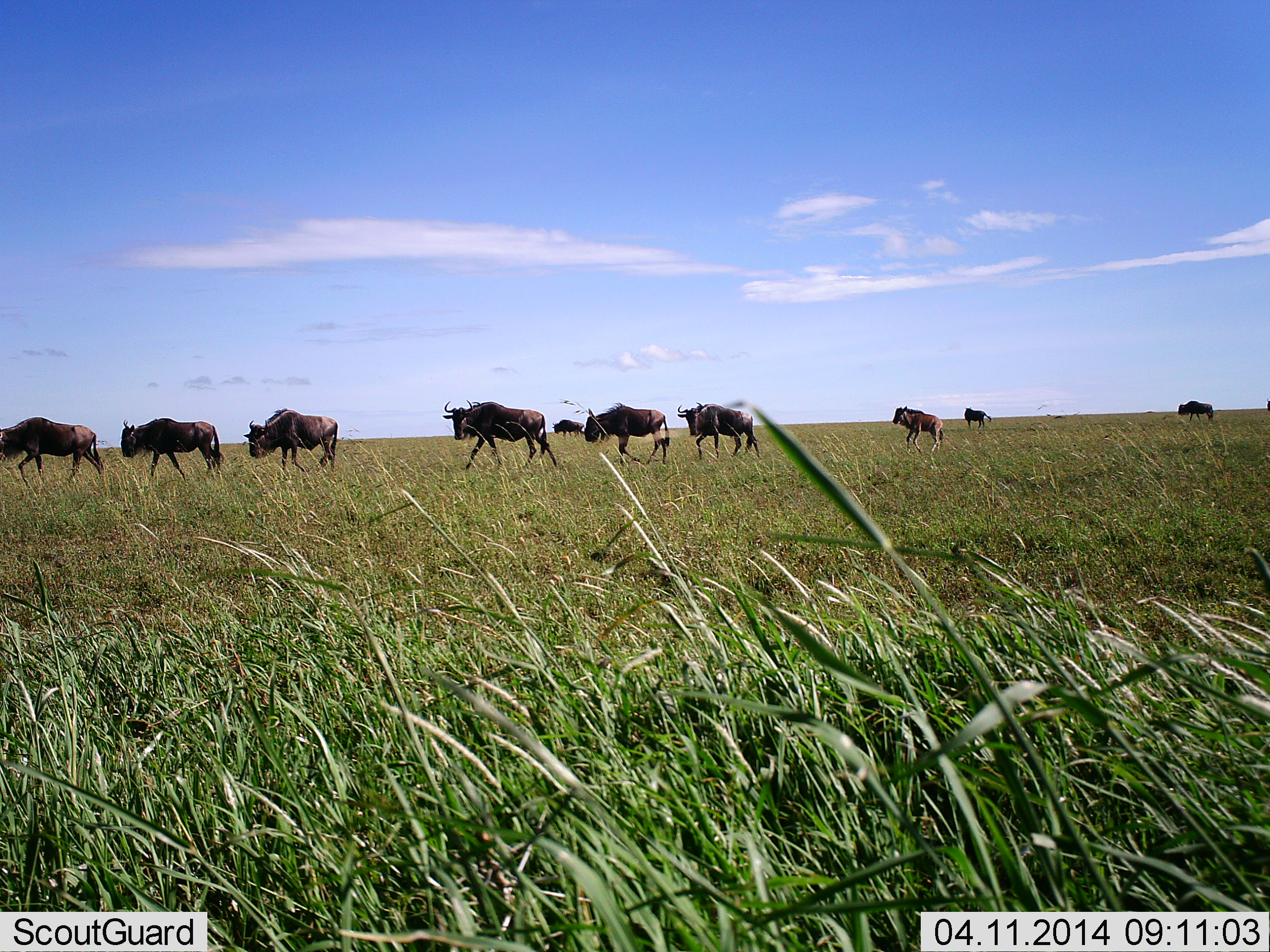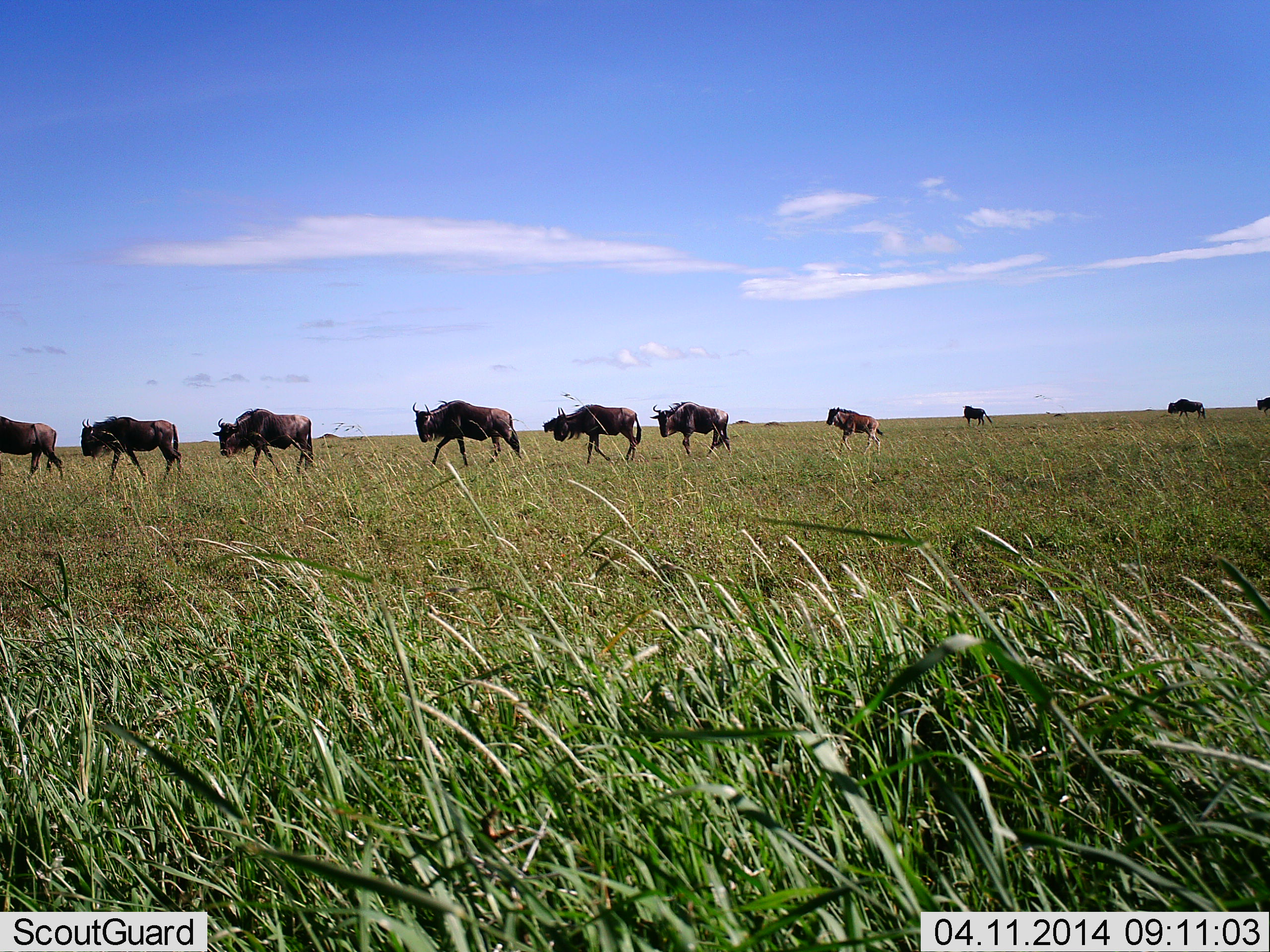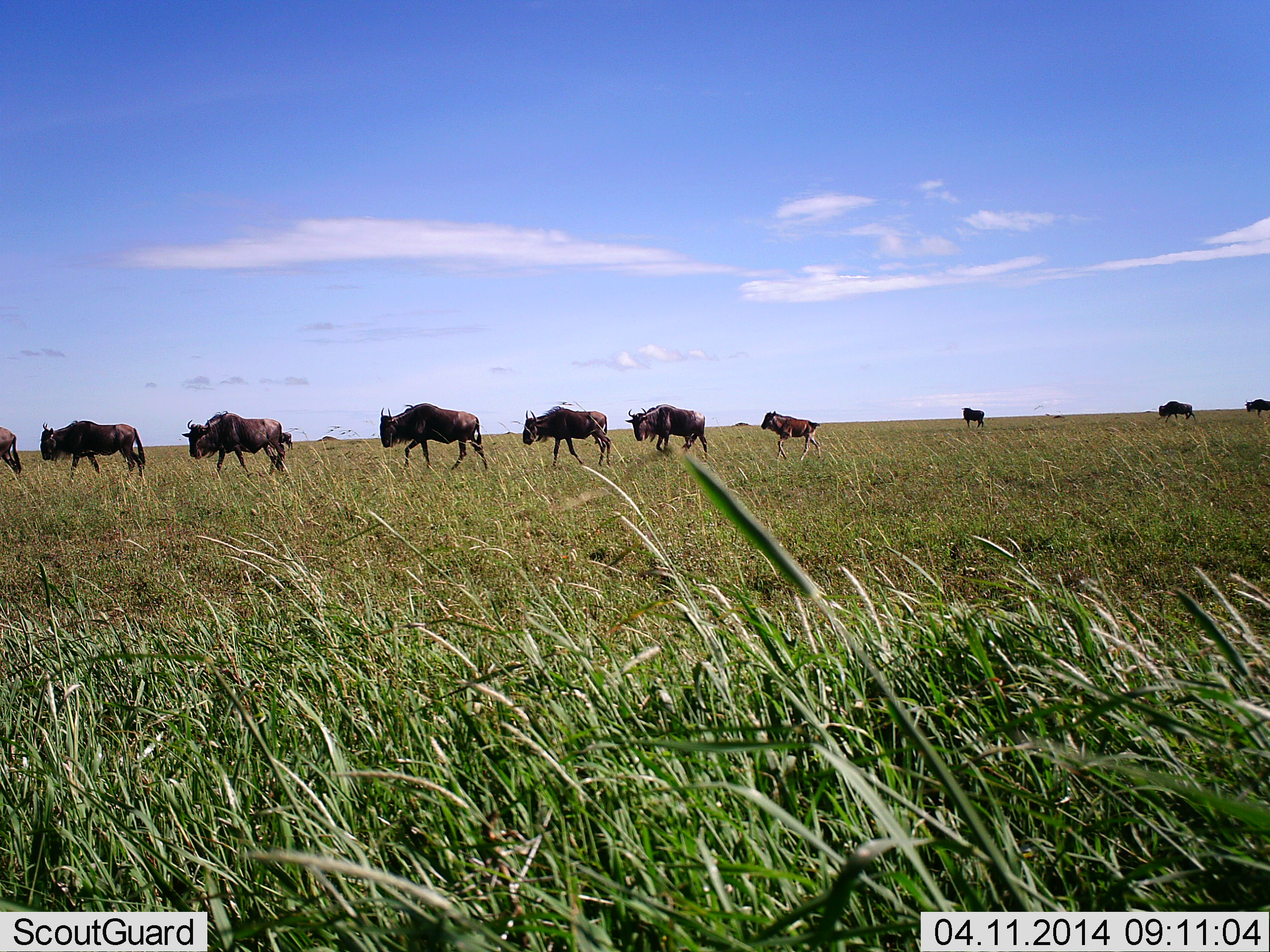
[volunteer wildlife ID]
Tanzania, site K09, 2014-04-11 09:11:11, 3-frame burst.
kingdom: Animalia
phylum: Chordata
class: Mammalia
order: Artiodactyla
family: Bovidae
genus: Connochaetes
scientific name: Connochaetes taurinus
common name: blue wildebeest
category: wildebeest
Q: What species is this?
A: Wildebeest (blue wildebeest) (Connochaetes taurinus).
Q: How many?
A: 10.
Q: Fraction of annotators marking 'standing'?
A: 0%.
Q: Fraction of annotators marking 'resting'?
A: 0%.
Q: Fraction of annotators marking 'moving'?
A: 100%.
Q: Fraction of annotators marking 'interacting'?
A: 0%.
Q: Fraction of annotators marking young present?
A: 50%.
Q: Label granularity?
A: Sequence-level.